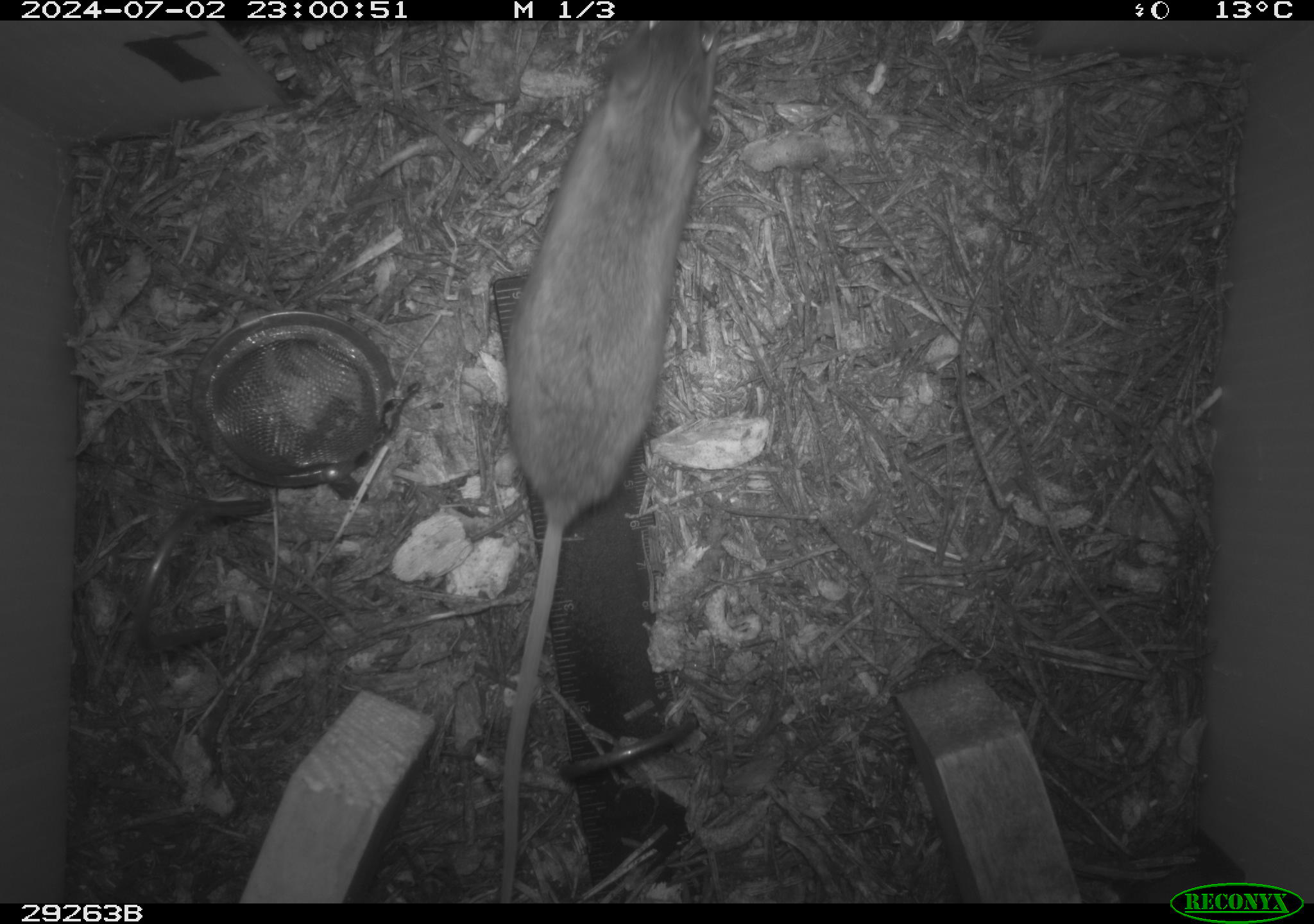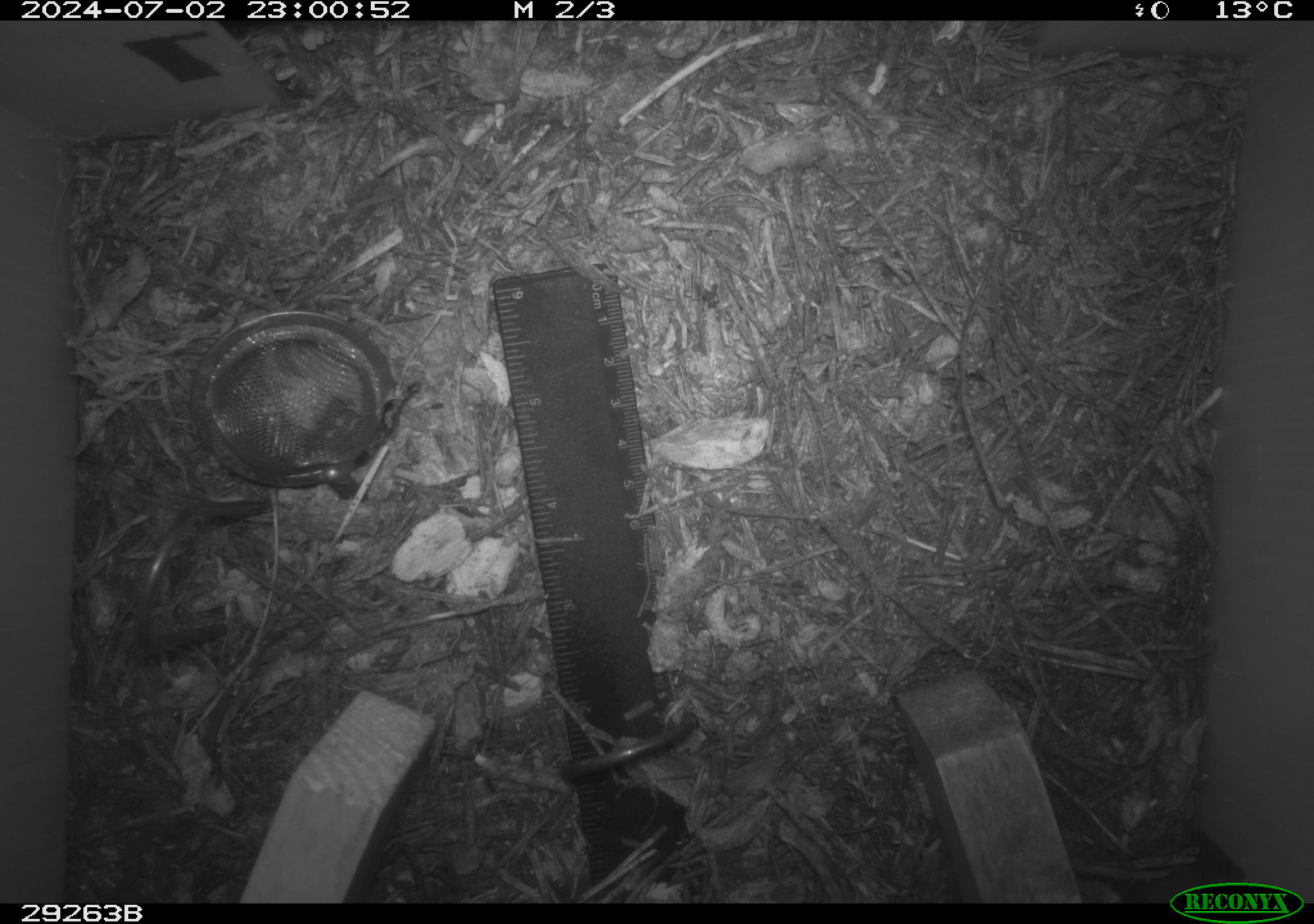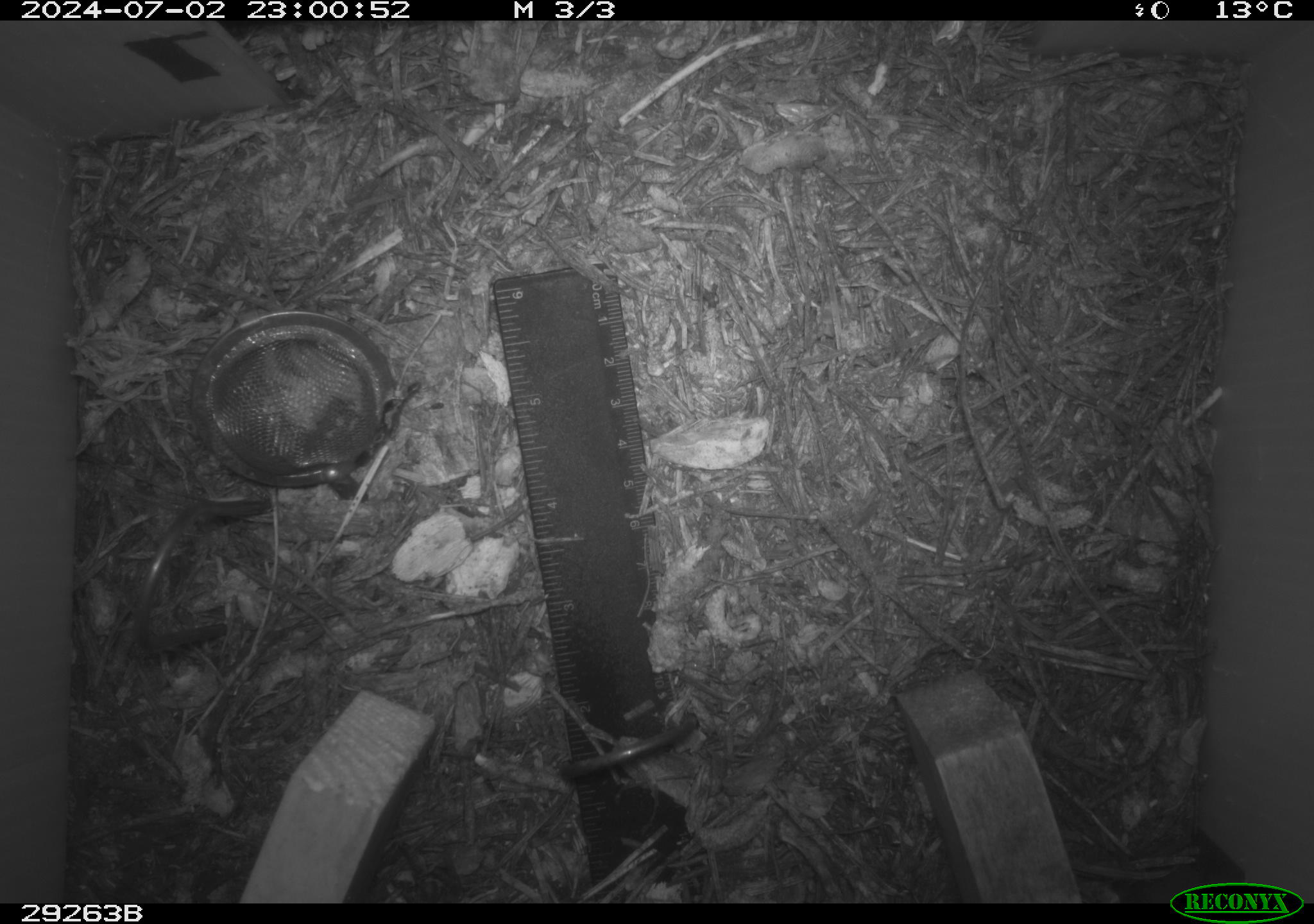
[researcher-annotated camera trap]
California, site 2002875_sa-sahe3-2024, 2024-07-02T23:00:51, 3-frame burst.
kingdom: Animalia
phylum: Chordata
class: Mammalia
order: Rodentia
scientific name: Rodentia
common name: rodent